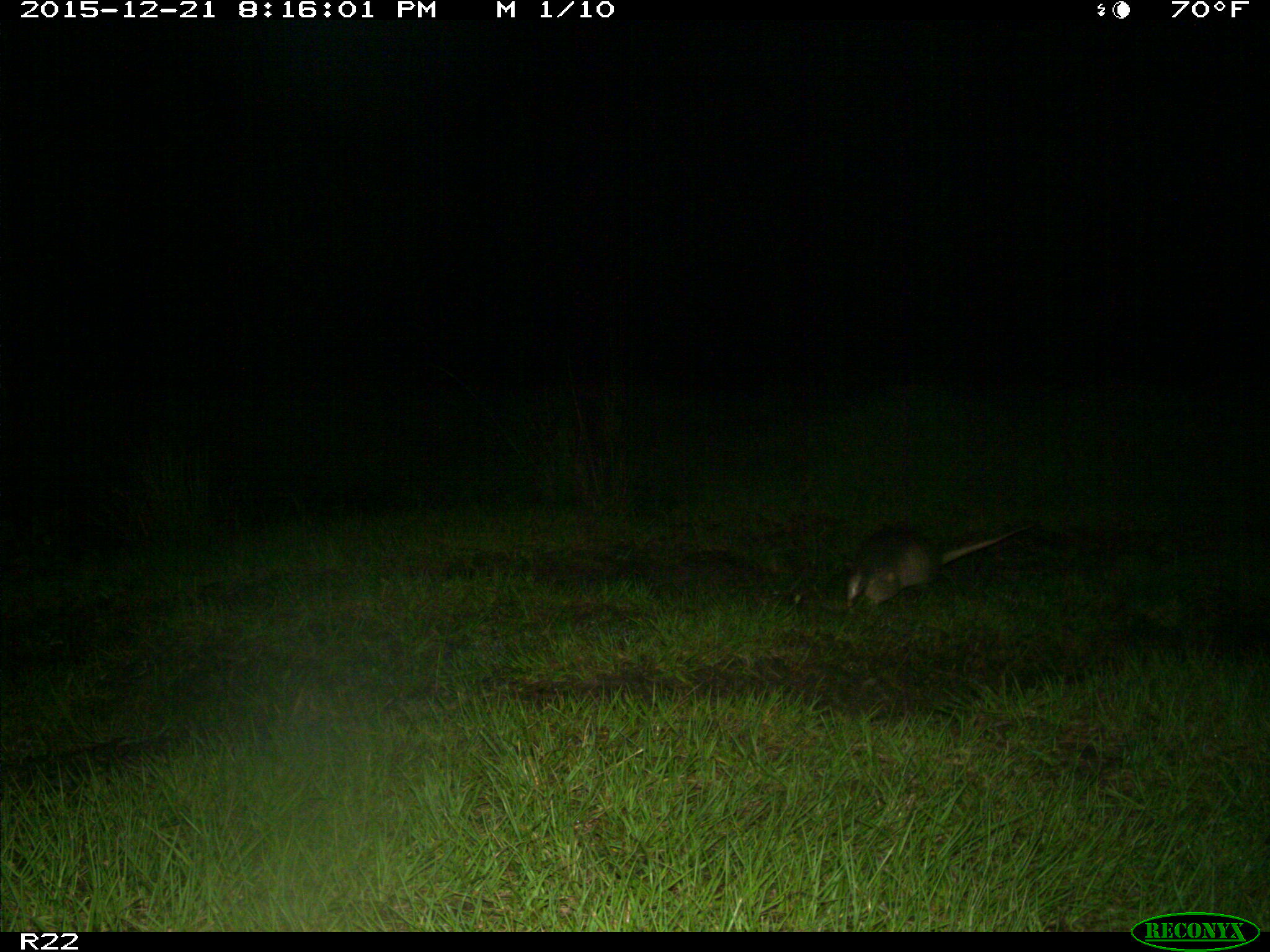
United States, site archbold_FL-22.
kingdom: Animalia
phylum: Chordata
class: Mammalia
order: Cingulata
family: Dasypodidae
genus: Dasypus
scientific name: Dasypus novemcinctus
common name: nine-banded armadillo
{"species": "Dasypus novemcinctus (nine-banded armadillo)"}